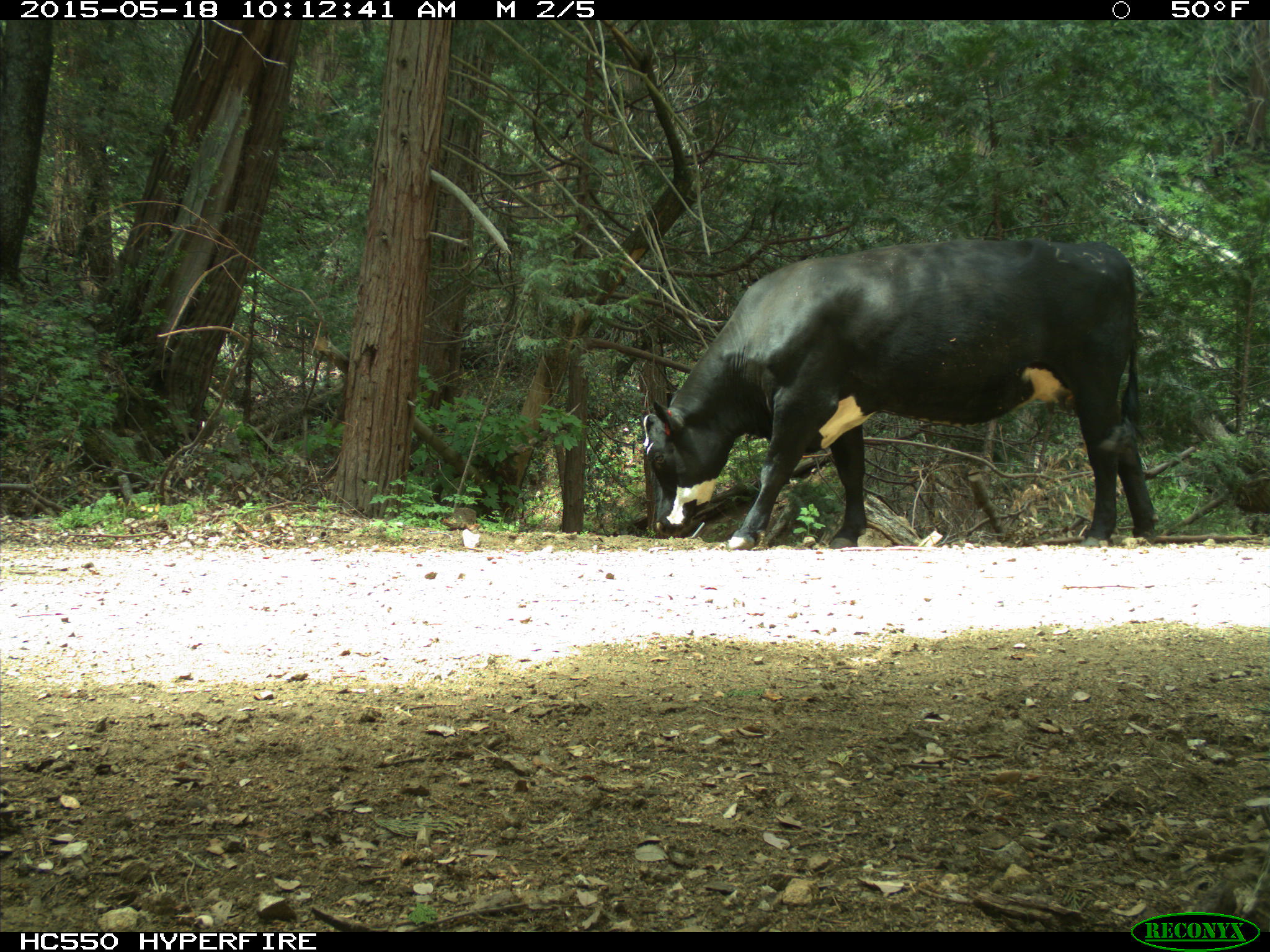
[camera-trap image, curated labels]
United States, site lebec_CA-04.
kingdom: Animalia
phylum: Chordata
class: Mammalia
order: Artiodactyla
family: Bovidae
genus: Bos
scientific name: Bos taurus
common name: domestic cow